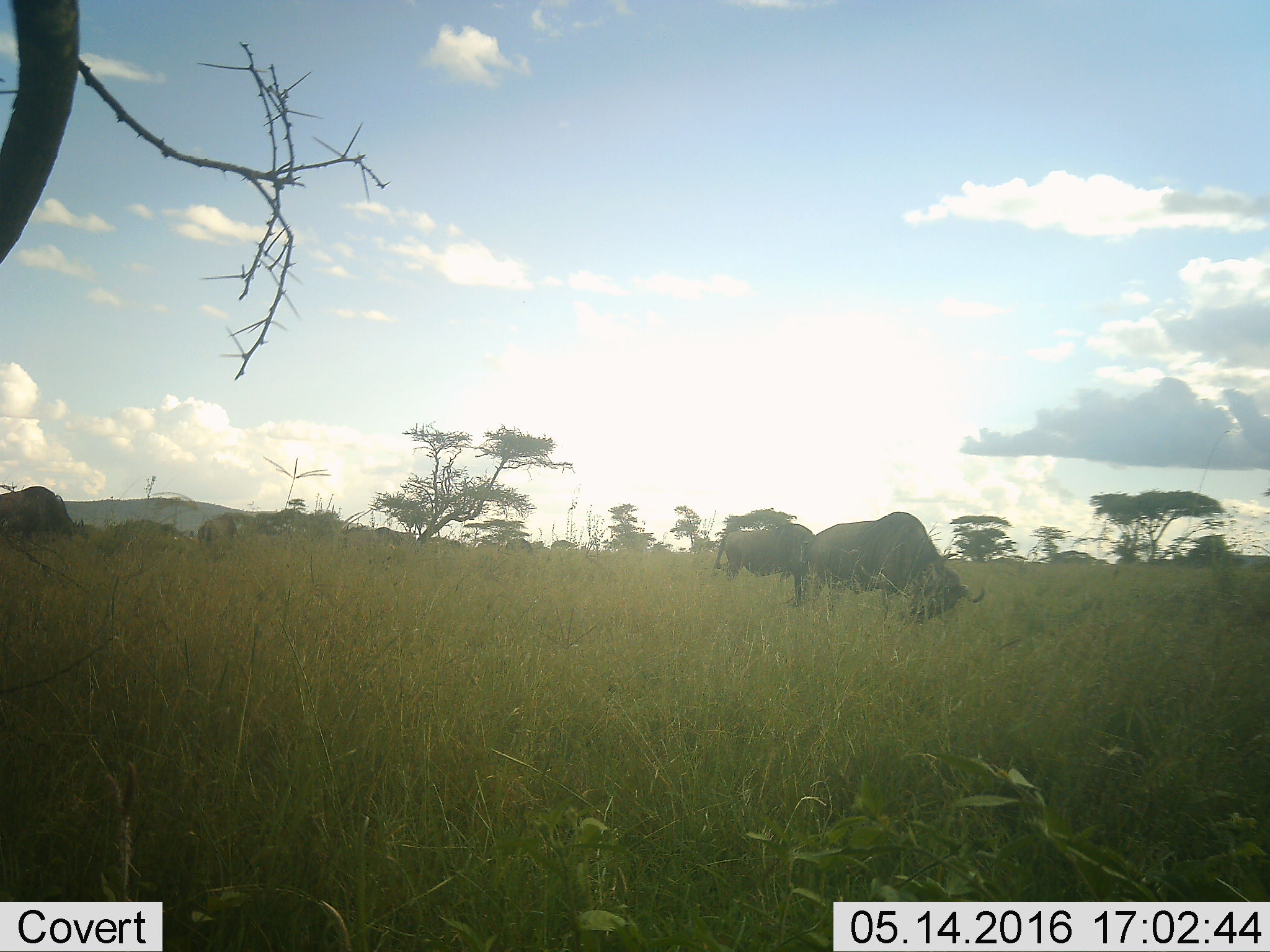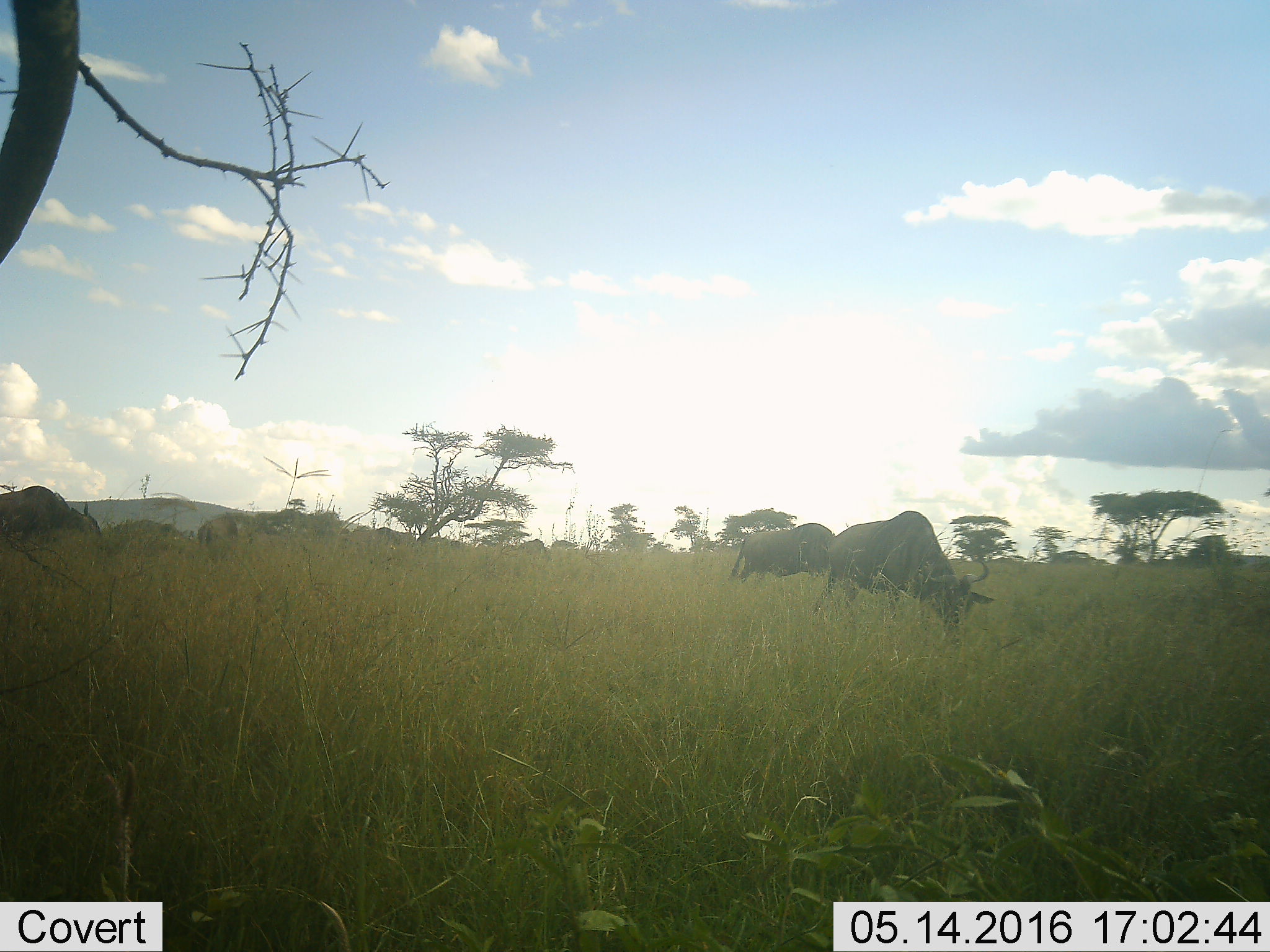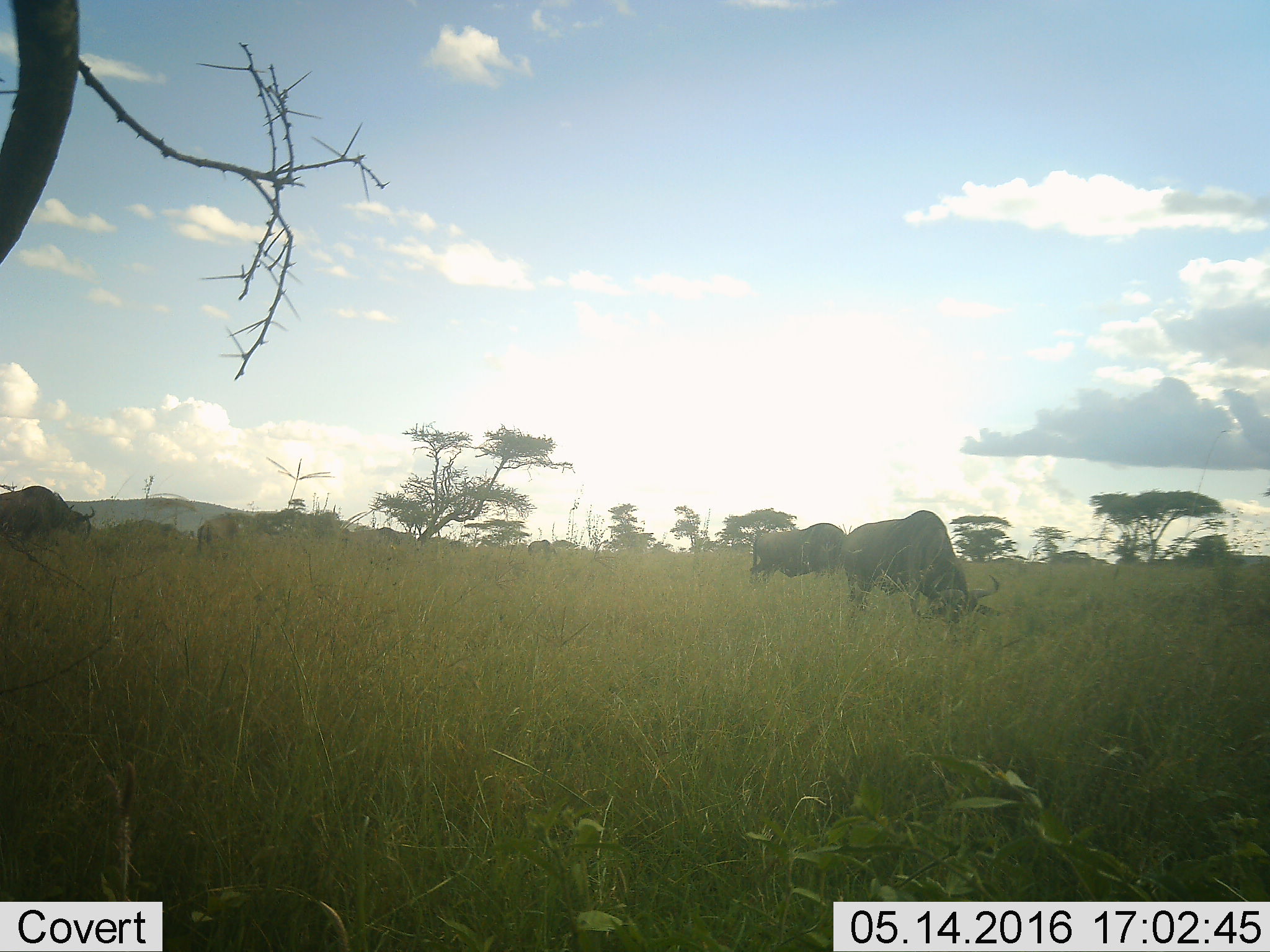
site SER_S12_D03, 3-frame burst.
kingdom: Animalia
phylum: Chordata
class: Mammalia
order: Artiodactyla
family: Bovidae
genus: Connochaetes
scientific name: Connochaetes taurinus taurinus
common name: blue wildebeest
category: wildebeestblue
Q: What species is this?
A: Wildebeestblue (blue wildebeest) (Connochaetes taurinus taurinus).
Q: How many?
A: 11-50.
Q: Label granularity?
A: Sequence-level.